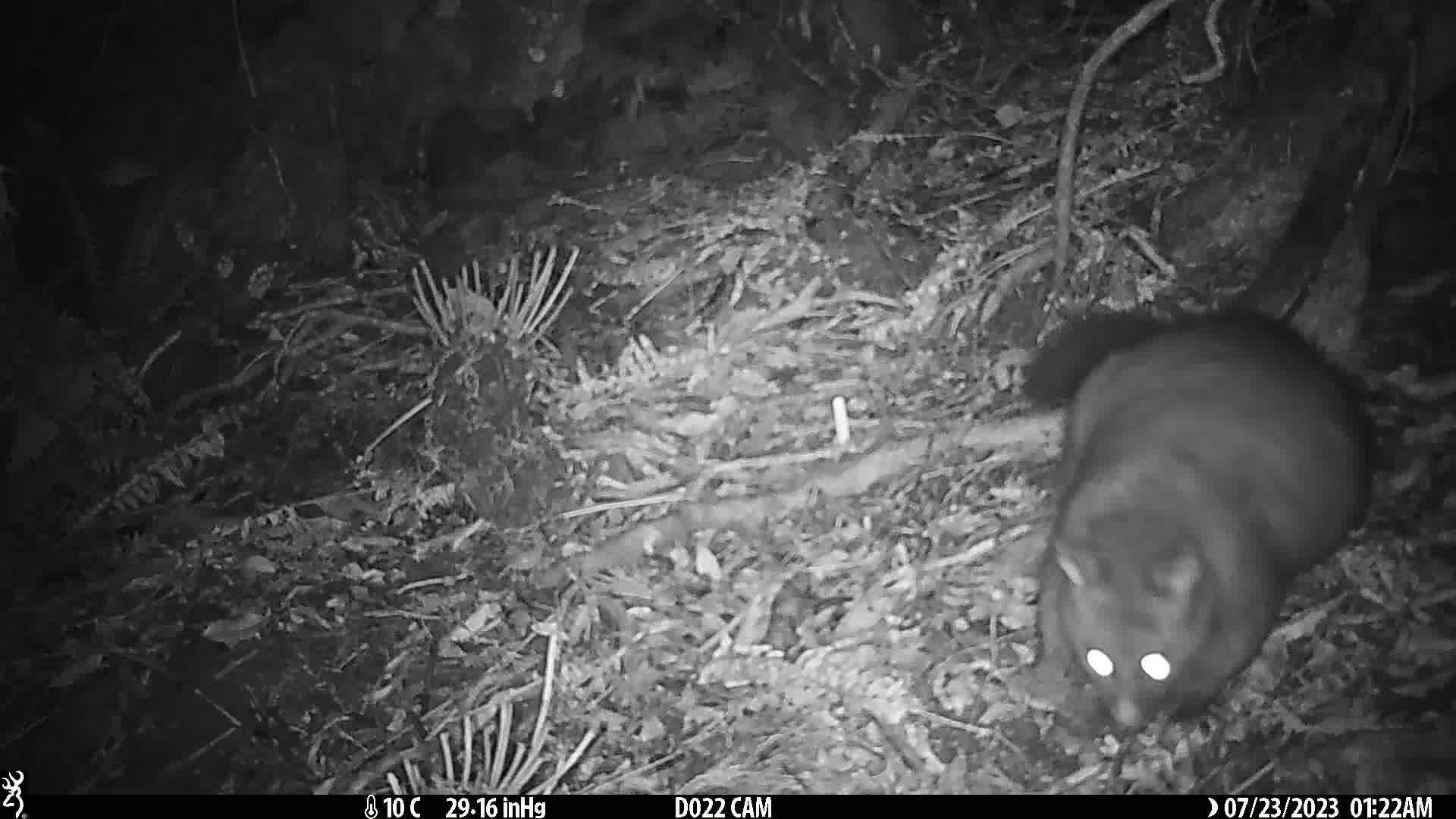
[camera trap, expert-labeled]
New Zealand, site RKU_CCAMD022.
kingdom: Animalia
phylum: Chordata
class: Mammalia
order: Diprotodontia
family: Phalangeridae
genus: Trichosurus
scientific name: Trichosurus vulpecula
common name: common brushtail possum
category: possum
Possum (common brushtail possum) (Trichosurus vulpecula).